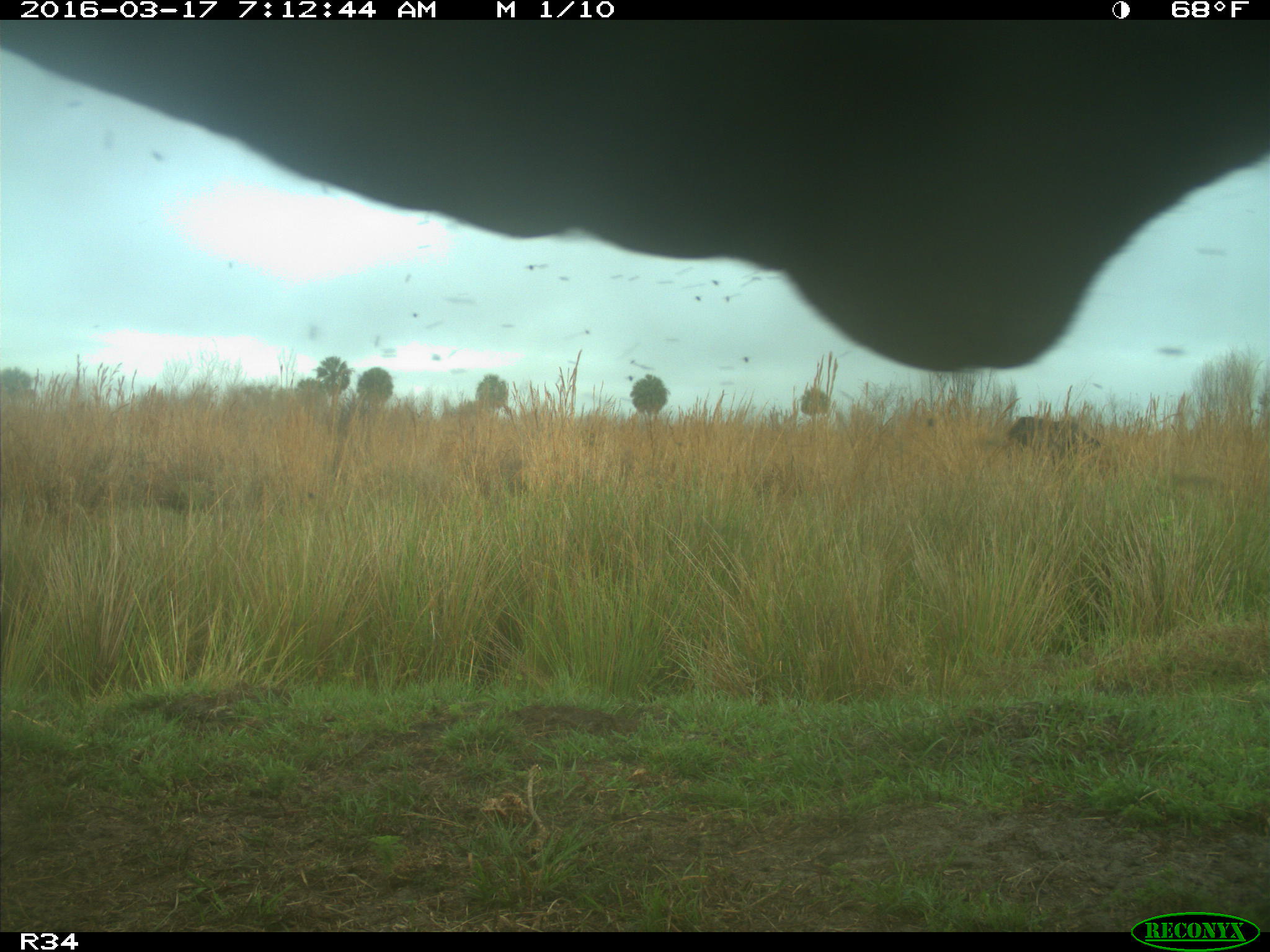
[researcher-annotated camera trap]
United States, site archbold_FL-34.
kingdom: Animalia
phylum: Chordata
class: Mammalia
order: Artiodactyla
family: Bovidae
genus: Bos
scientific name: Bos taurus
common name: domestic cow